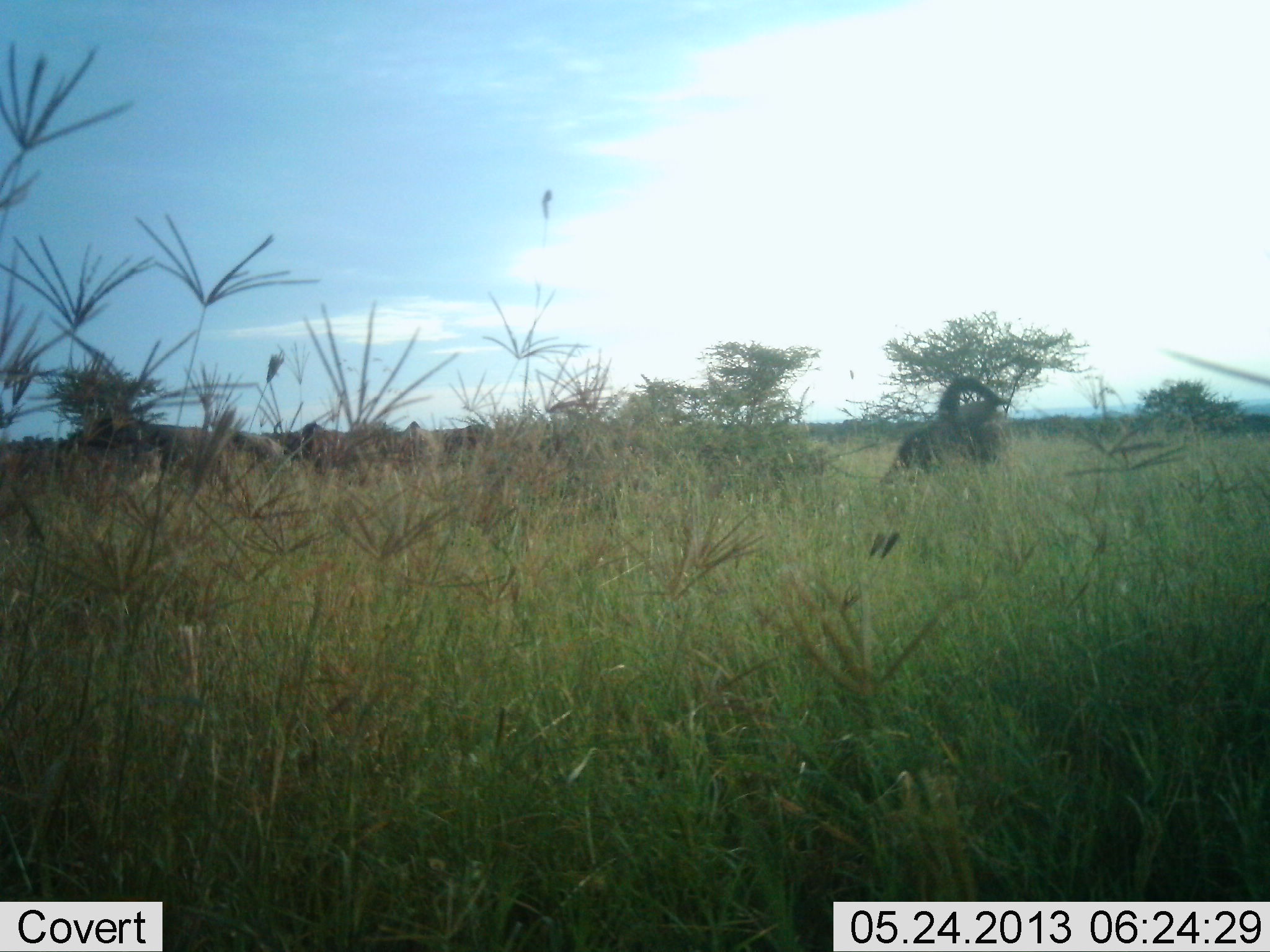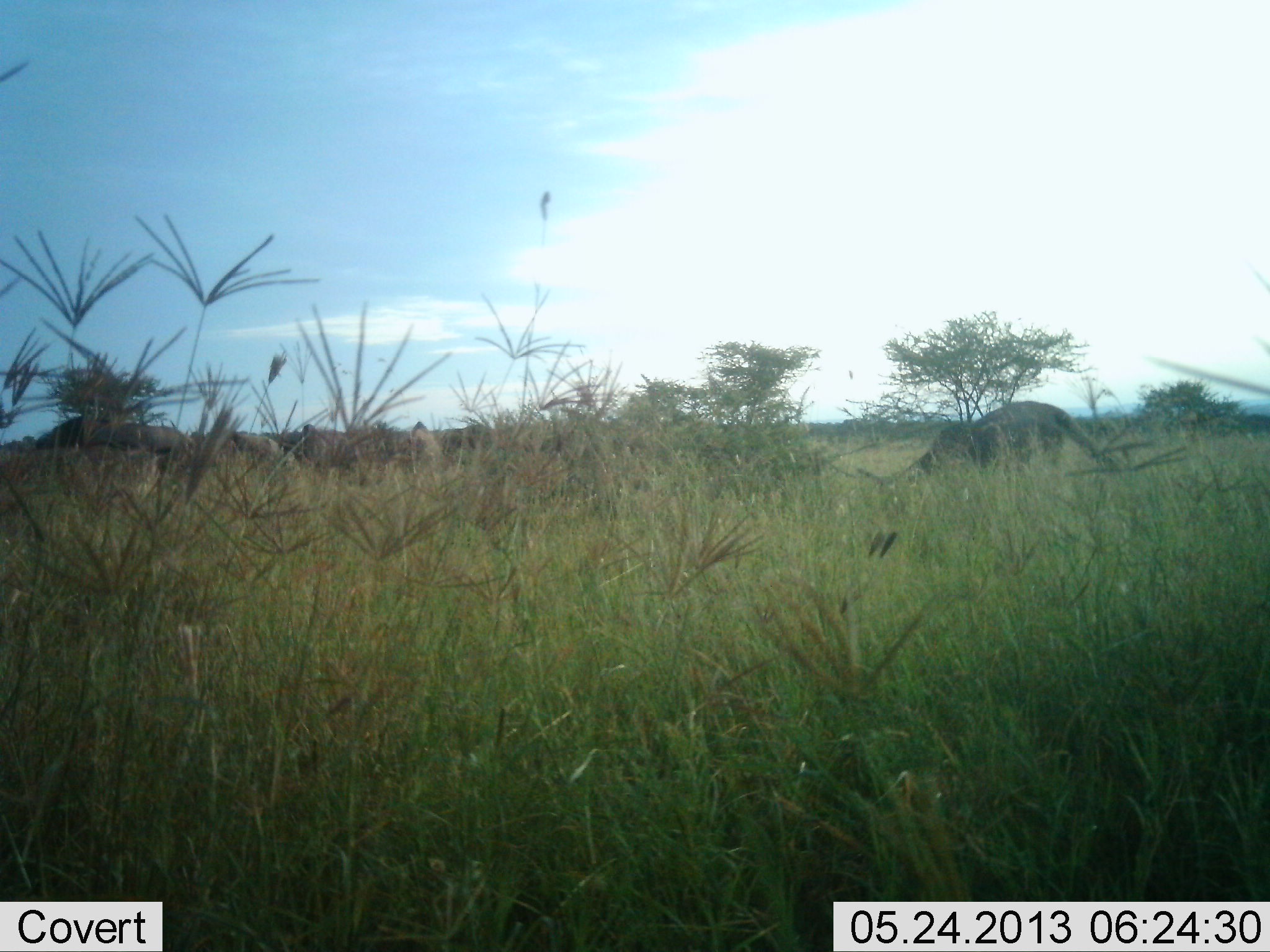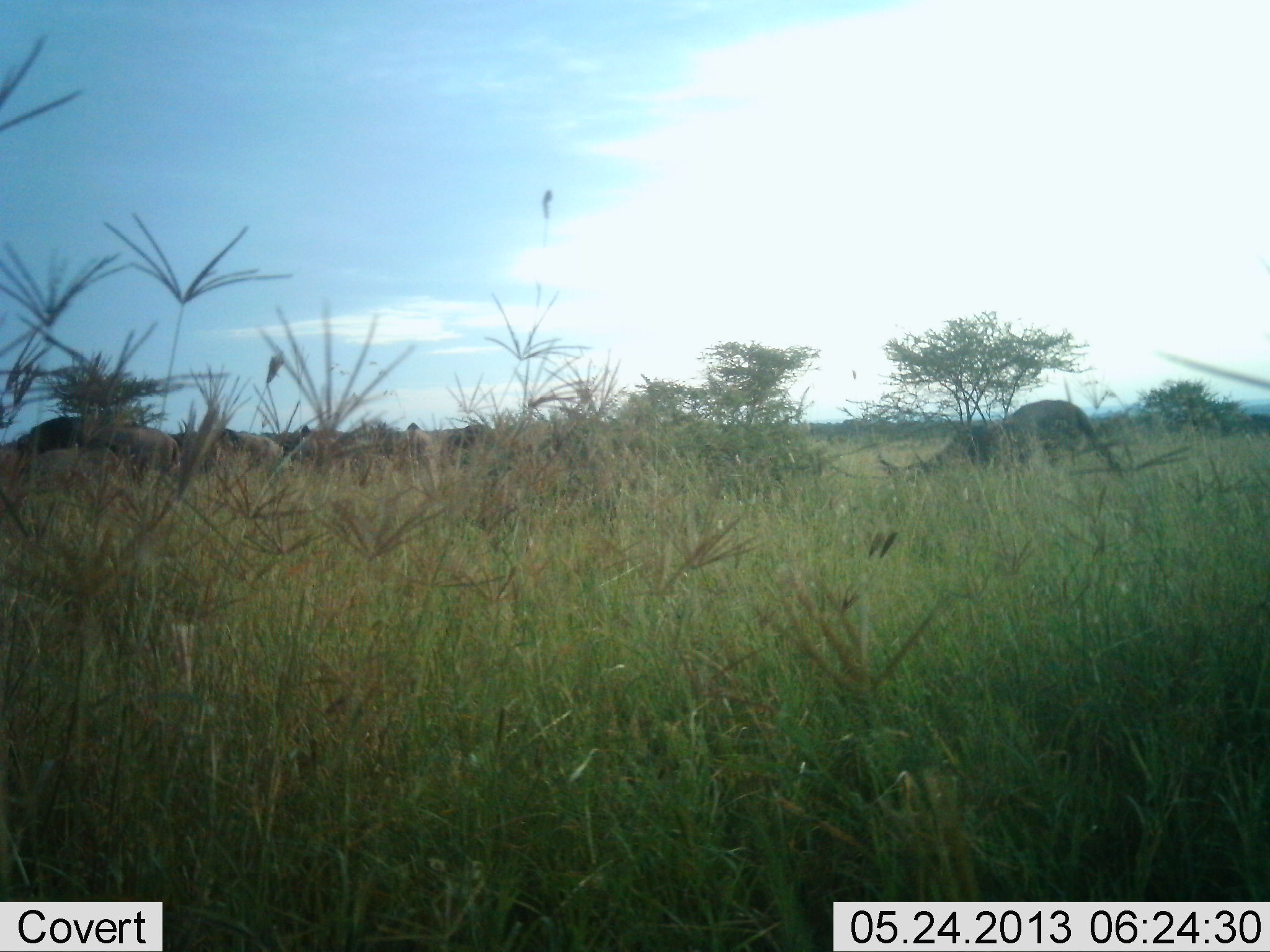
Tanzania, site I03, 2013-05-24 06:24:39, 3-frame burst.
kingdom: Animalia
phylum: Chordata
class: Mammalia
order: Proboscidea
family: Elephantidae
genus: Loxodonta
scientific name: Loxodonta africana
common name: african bush elephant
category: elephant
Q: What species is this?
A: Elephant (african bush elephant) (Loxodonta africana).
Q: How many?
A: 4.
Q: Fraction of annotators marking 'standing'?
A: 60%.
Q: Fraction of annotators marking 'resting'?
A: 0%.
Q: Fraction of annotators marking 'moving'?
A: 40%.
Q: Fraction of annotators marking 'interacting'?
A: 0%.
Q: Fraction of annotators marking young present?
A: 20%.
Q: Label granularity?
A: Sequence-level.